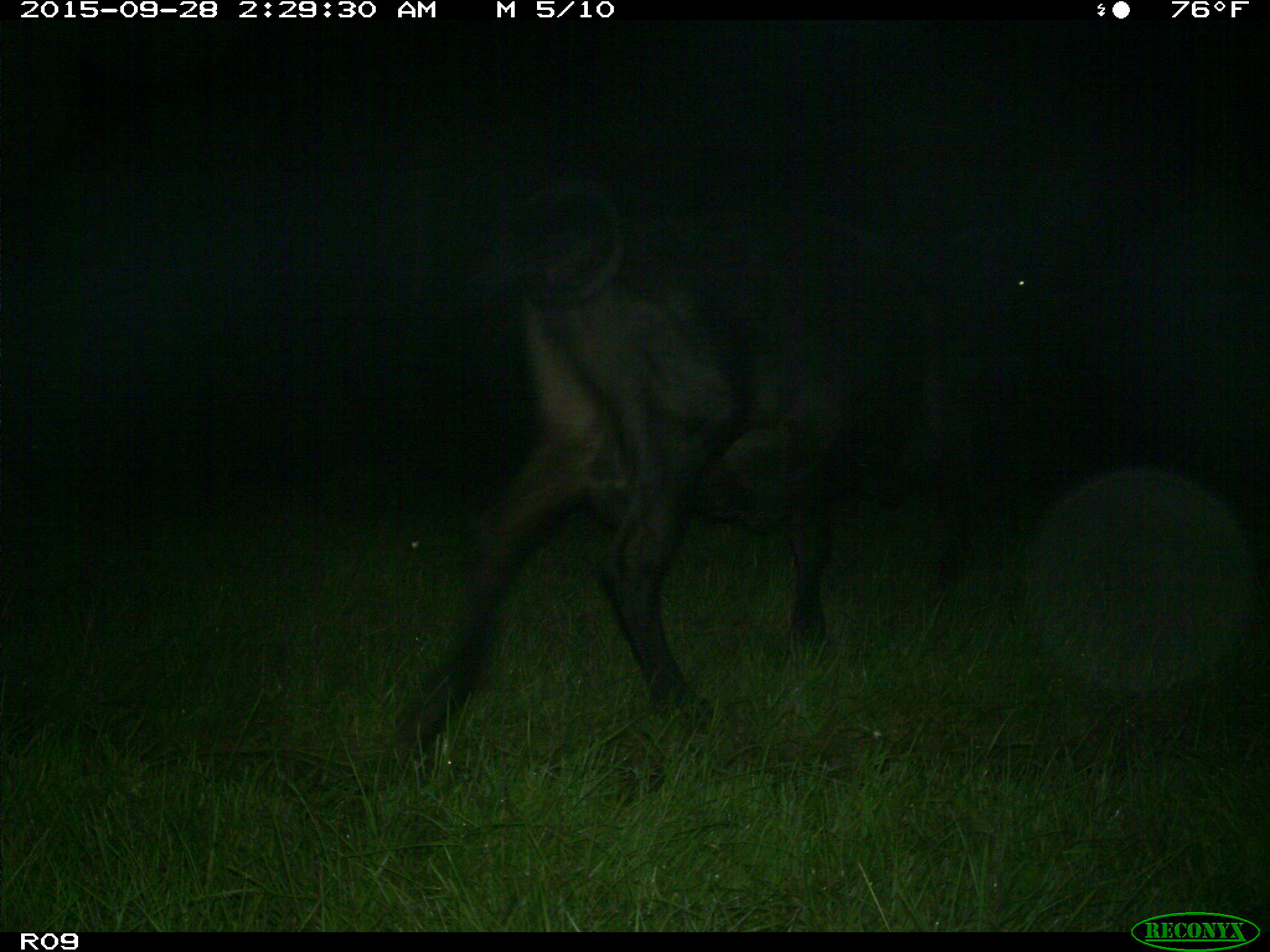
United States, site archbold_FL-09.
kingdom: Animalia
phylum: Chordata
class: Mammalia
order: Artiodactyla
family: Bovidae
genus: Bos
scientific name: Bos taurus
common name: domestic cow